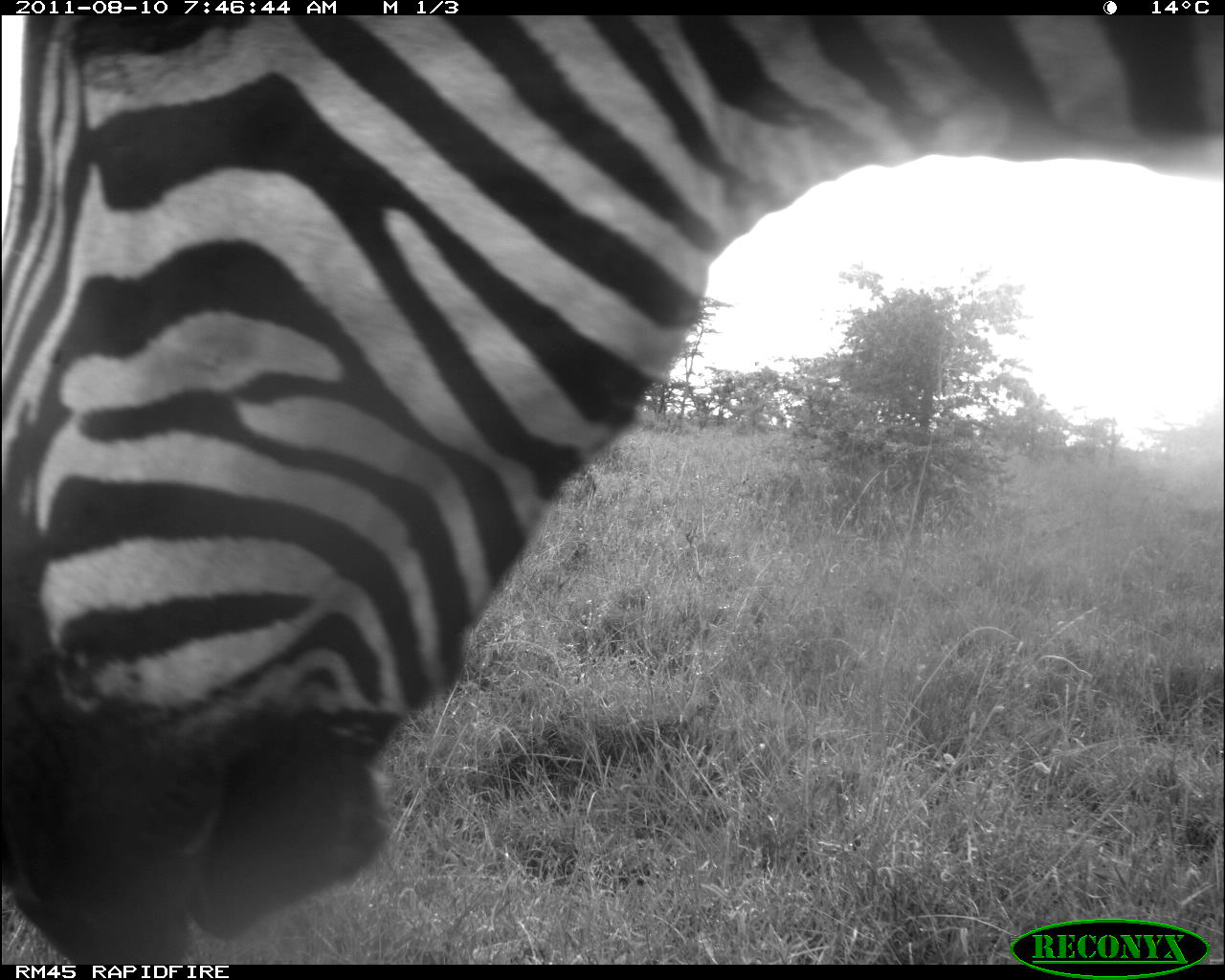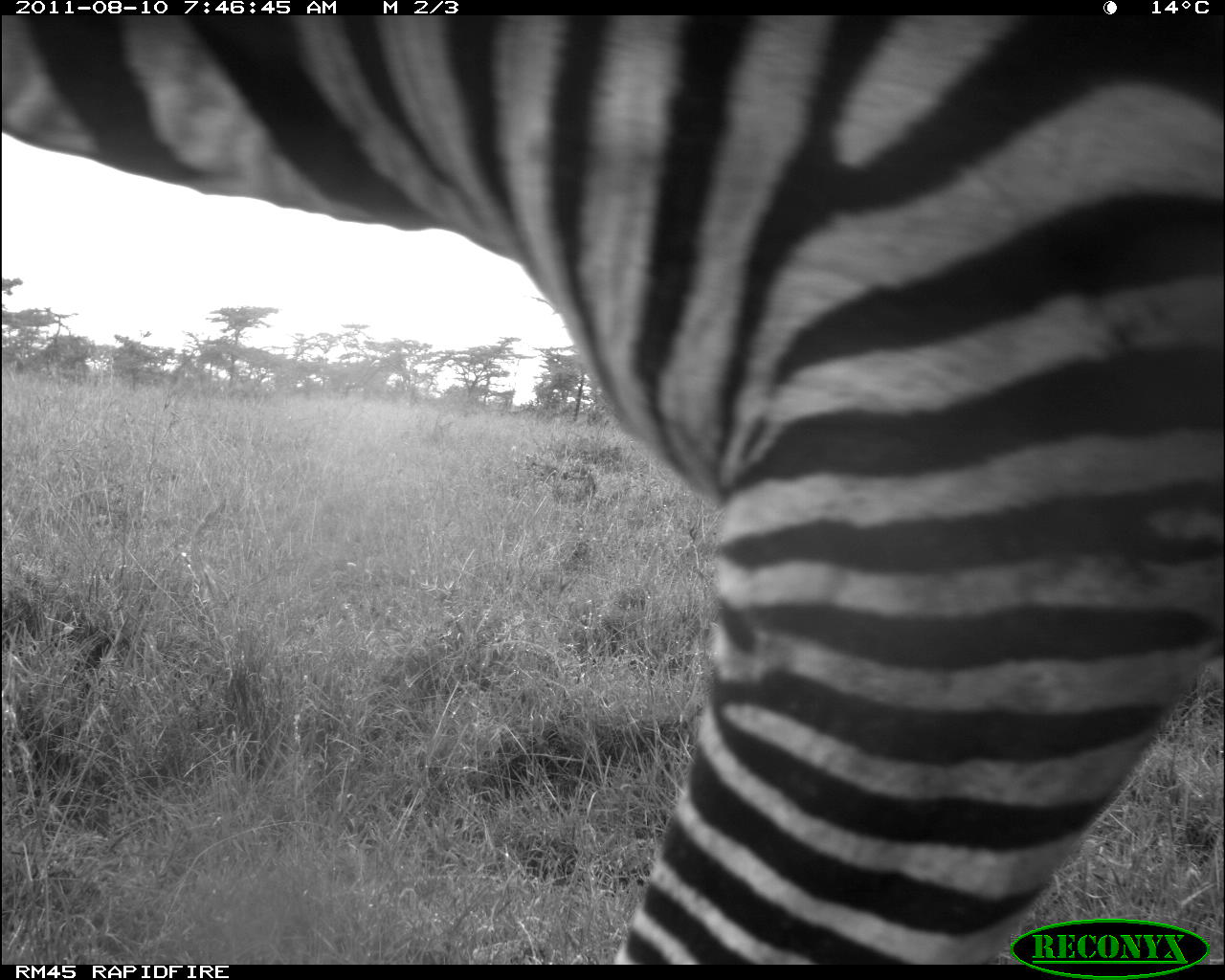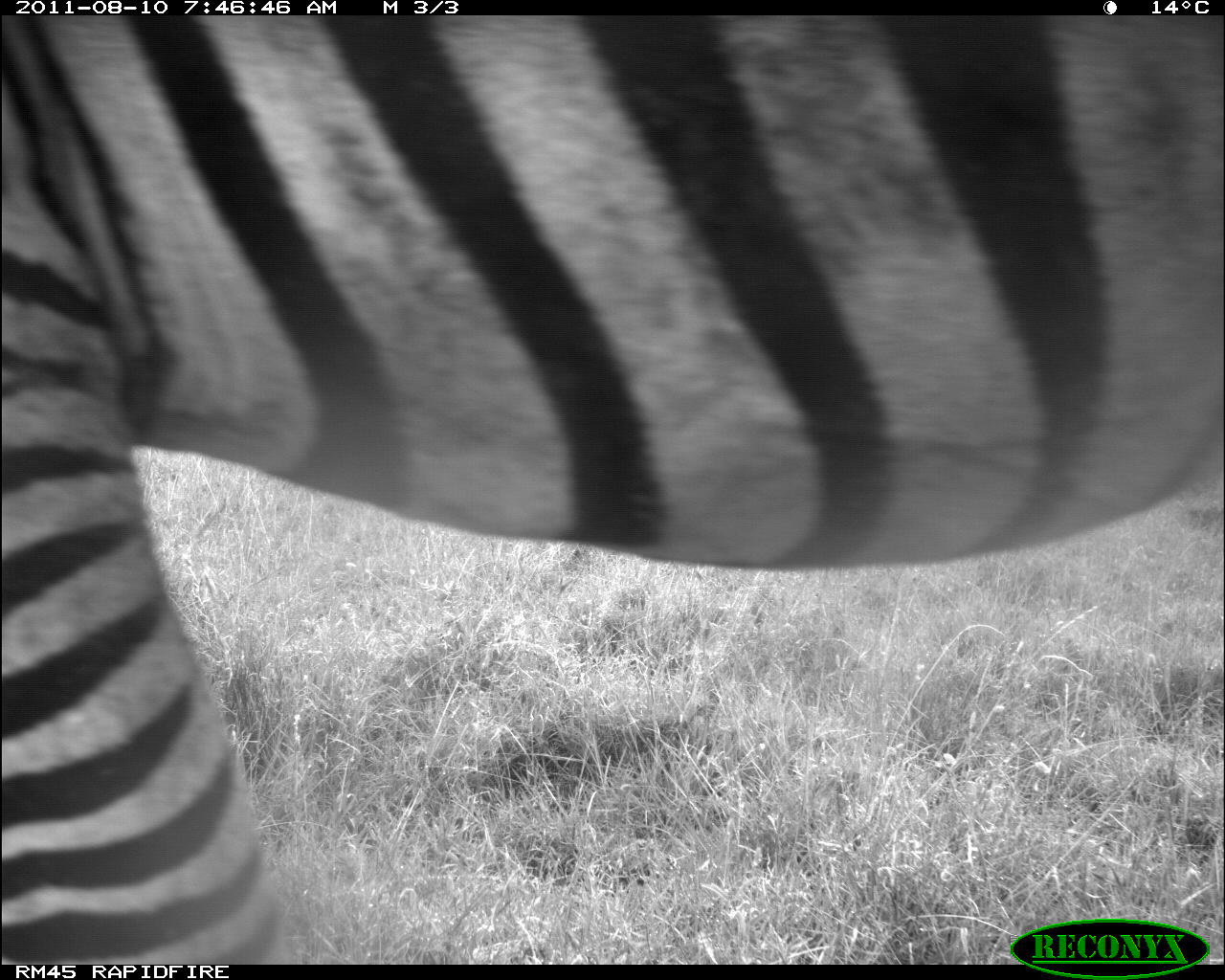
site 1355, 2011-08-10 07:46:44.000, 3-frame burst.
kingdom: Animalia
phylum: Chordata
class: Mammalia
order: Perissodactyla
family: Equidae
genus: Equus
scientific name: Equus quagga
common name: plains zebra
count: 1